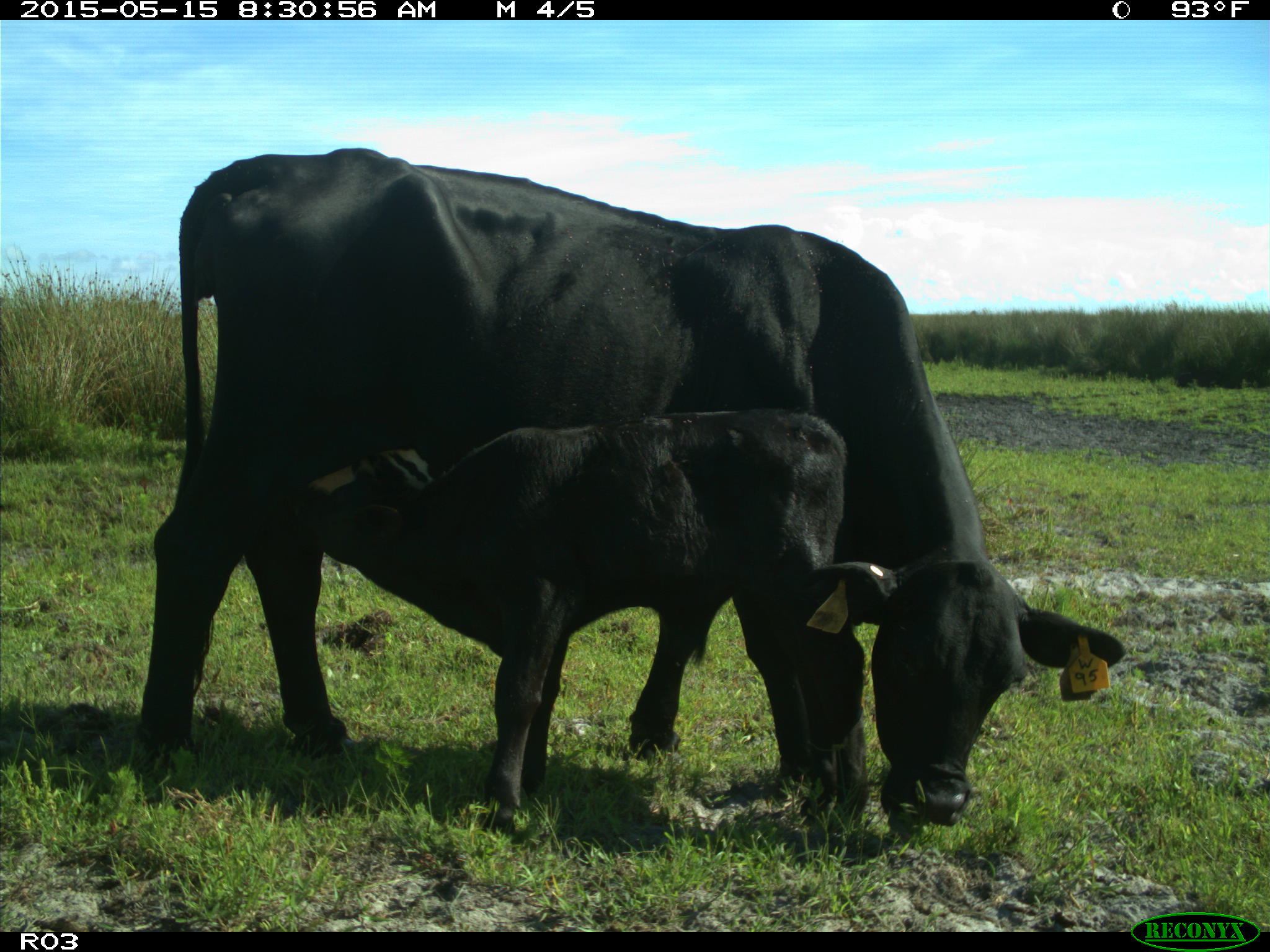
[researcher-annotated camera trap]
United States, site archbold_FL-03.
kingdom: Animalia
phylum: Chordata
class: Mammalia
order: Artiodactyla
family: Bovidae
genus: Bos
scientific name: Bos taurus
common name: domestic cow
Bos taurus (domestic cow).